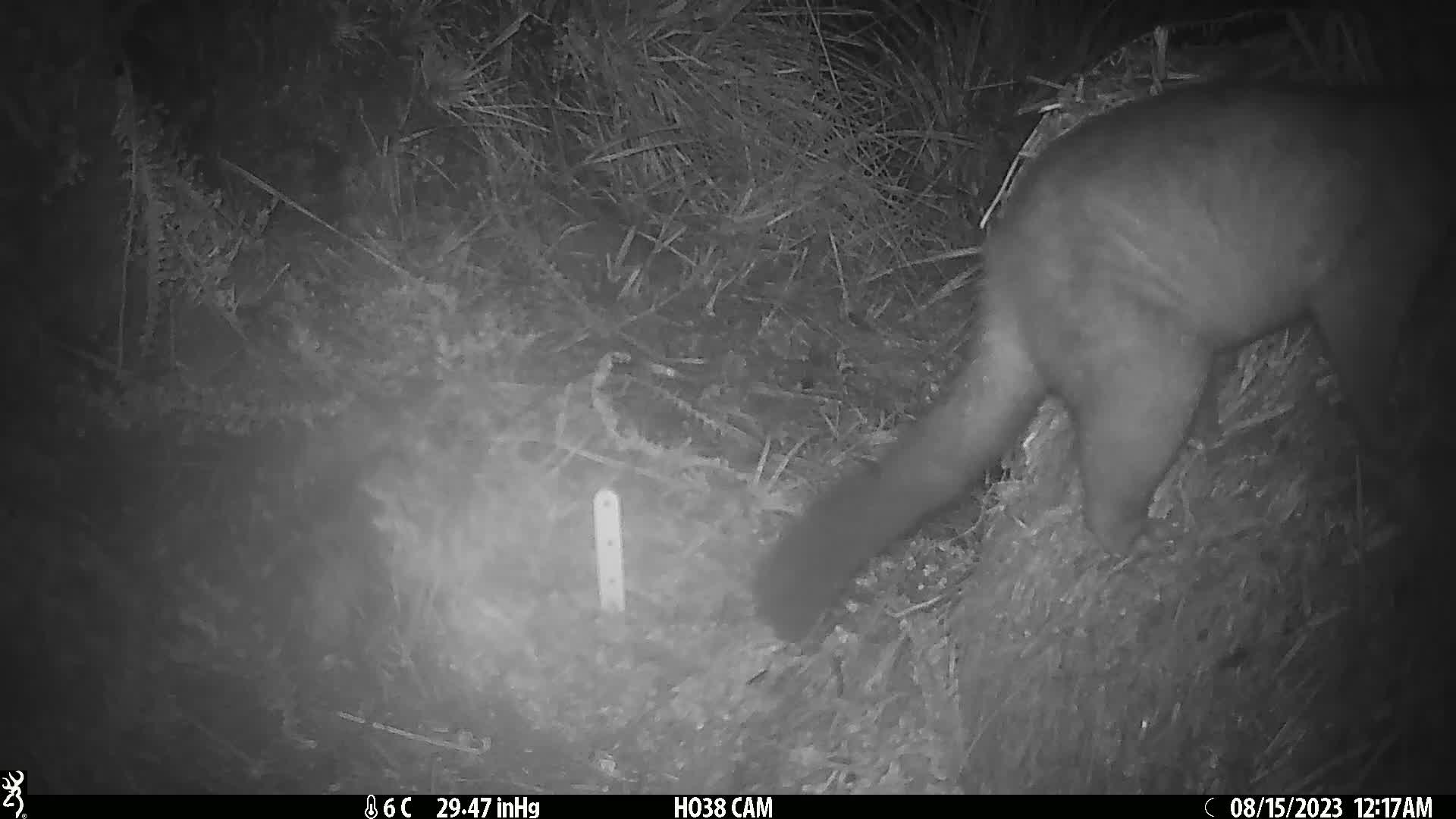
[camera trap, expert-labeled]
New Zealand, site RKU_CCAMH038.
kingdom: Animalia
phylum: Chordata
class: Mammalia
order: Diprotodontia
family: Phalangeridae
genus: Trichosurus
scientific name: Trichosurus vulpecula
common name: common brushtail possum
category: possum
Possum (common brushtail possum) (Trichosurus vulpecula).